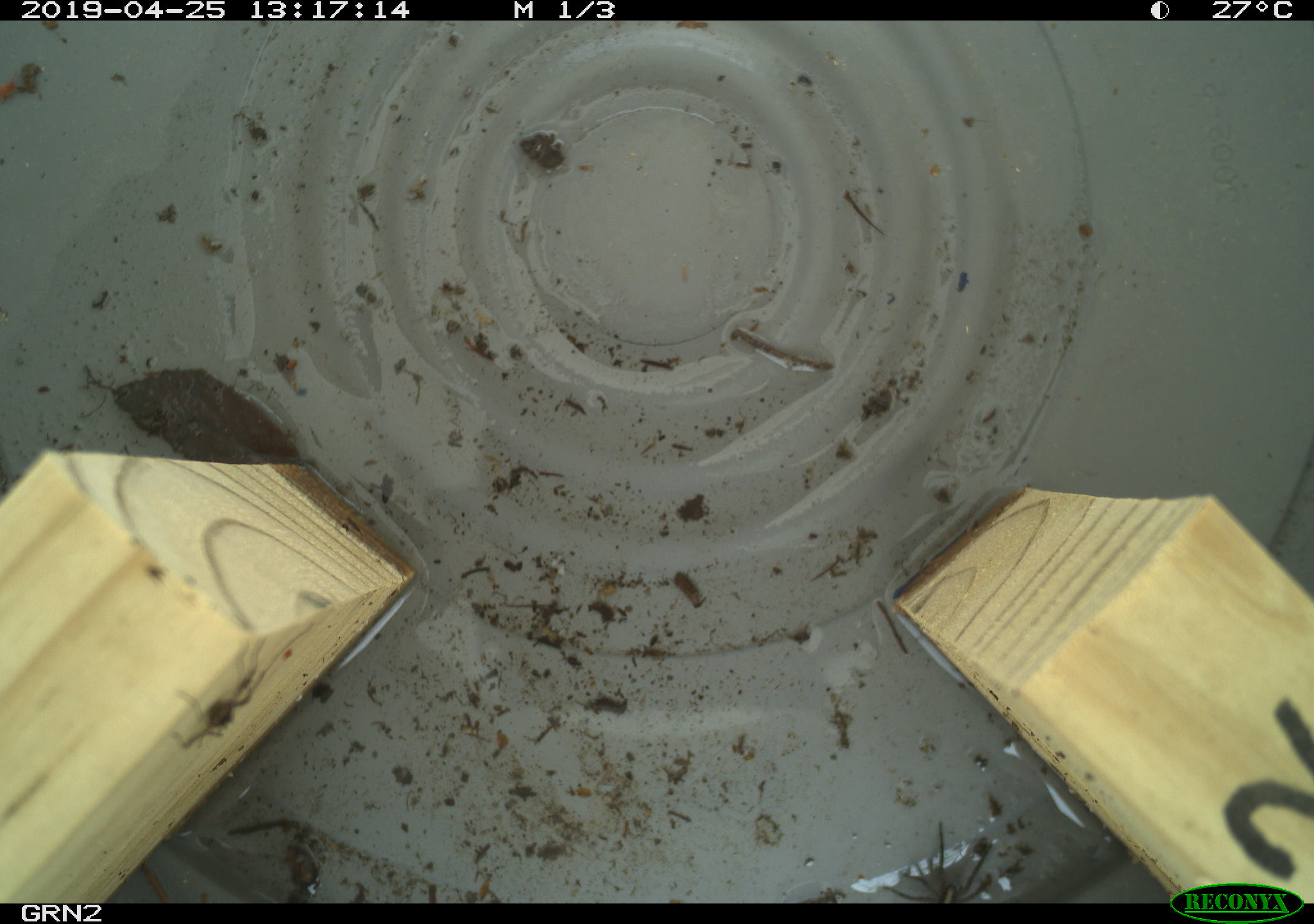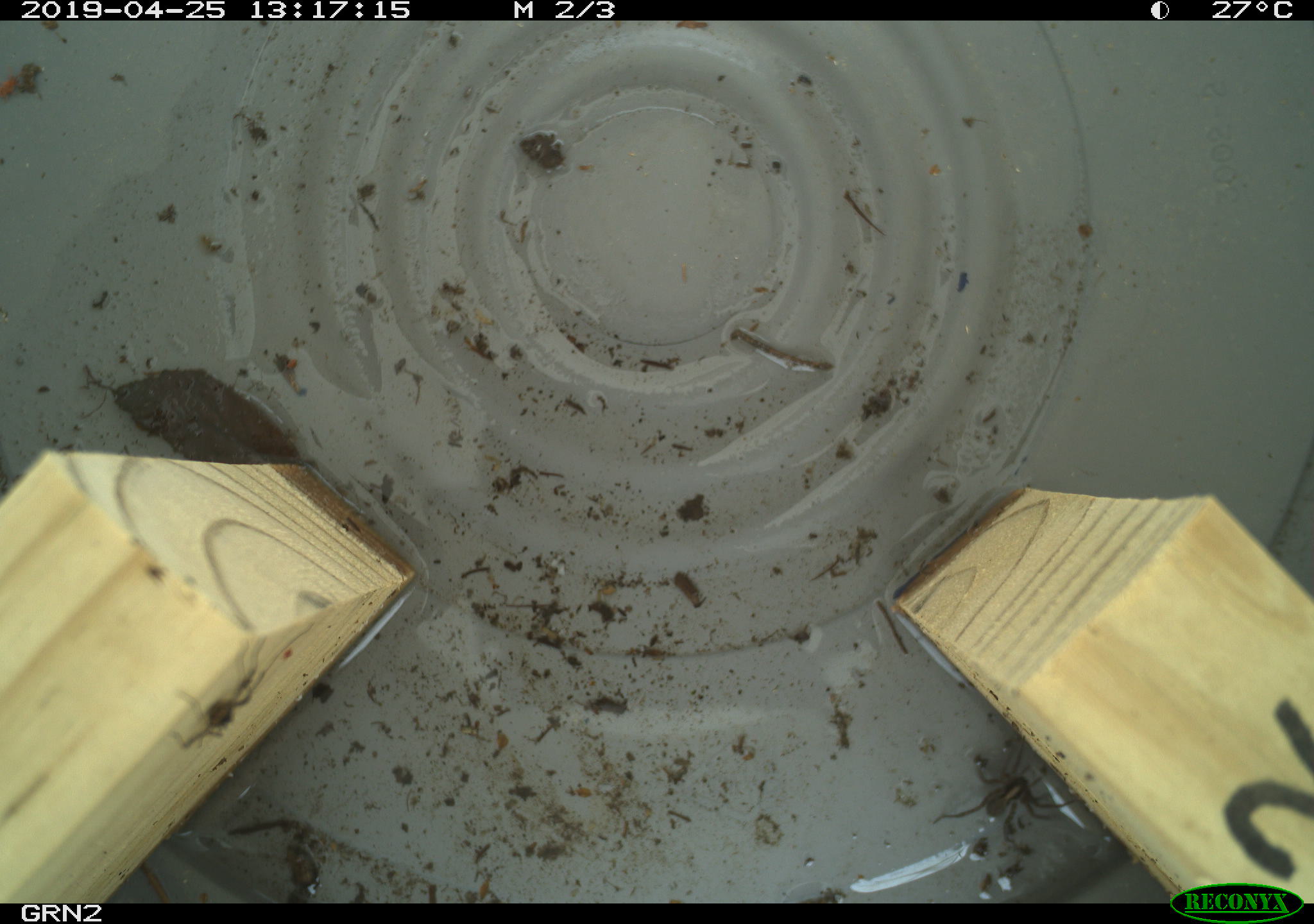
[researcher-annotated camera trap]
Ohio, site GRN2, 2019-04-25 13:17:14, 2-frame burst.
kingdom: Animalia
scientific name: Animalia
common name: animal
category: invertebrate